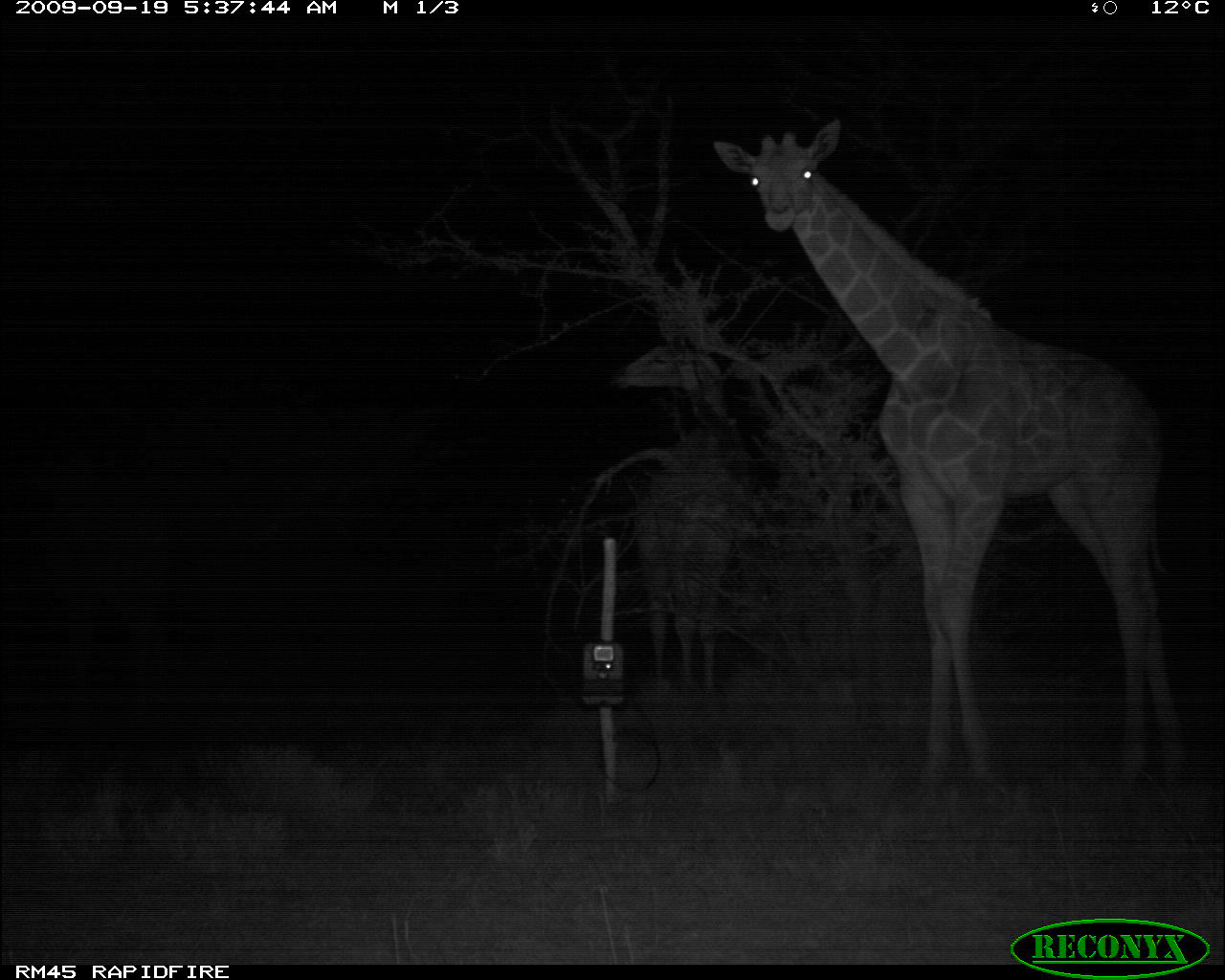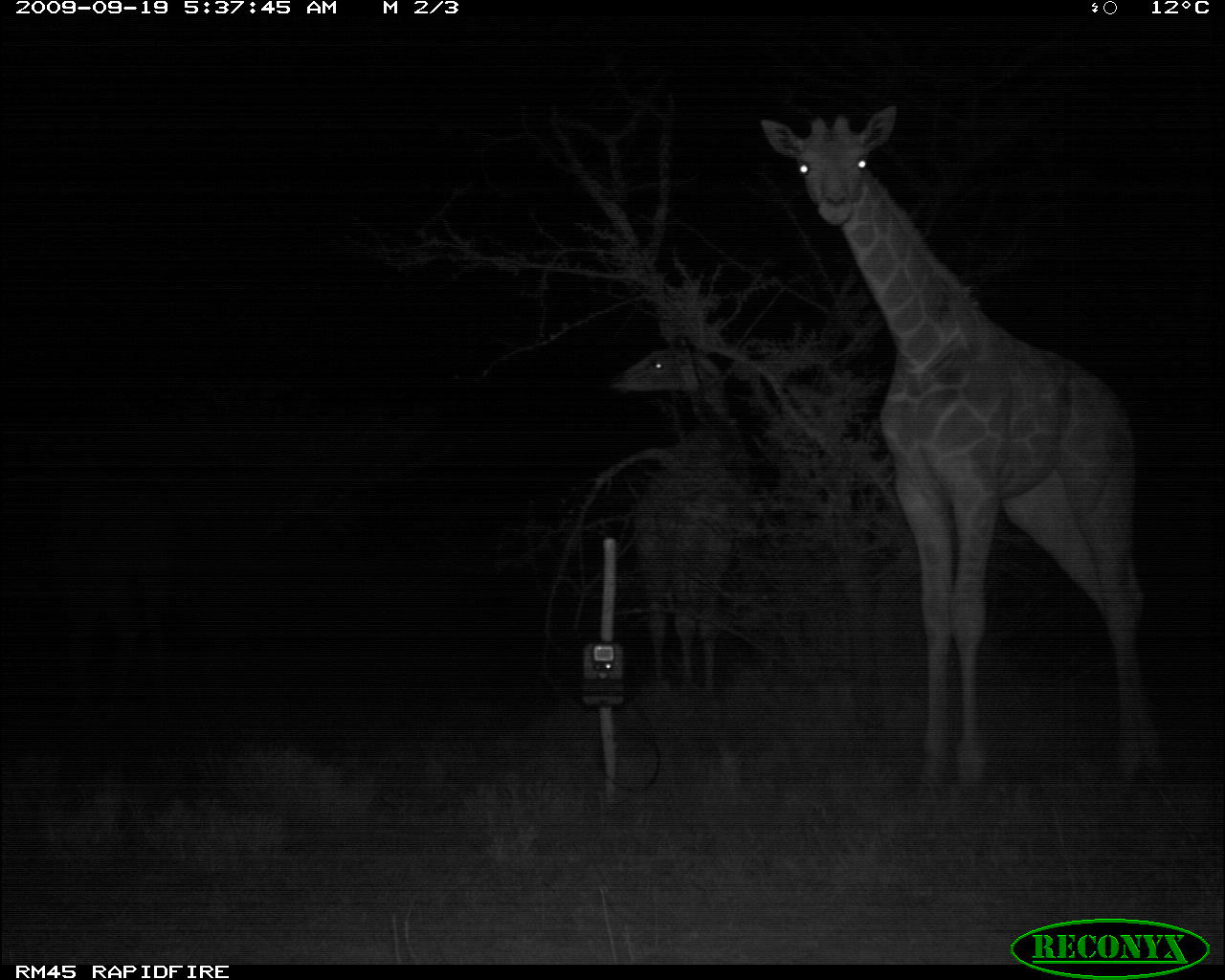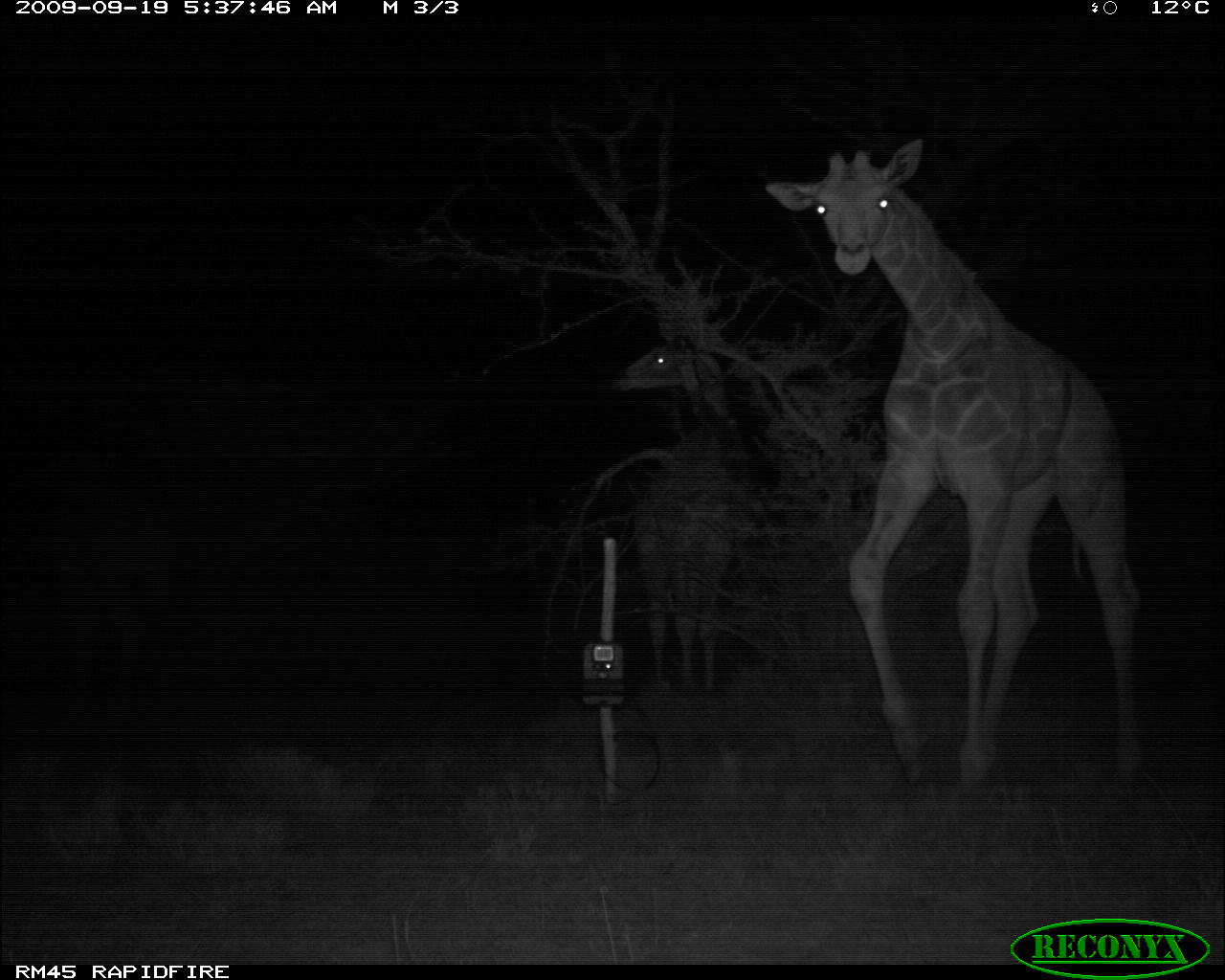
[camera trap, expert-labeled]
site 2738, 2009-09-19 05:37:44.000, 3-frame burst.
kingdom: Animalia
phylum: Chordata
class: Mammalia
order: Artiodactyla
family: Giraffidae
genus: Giraffa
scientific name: Giraffa camelopardalis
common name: giraffe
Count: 2.